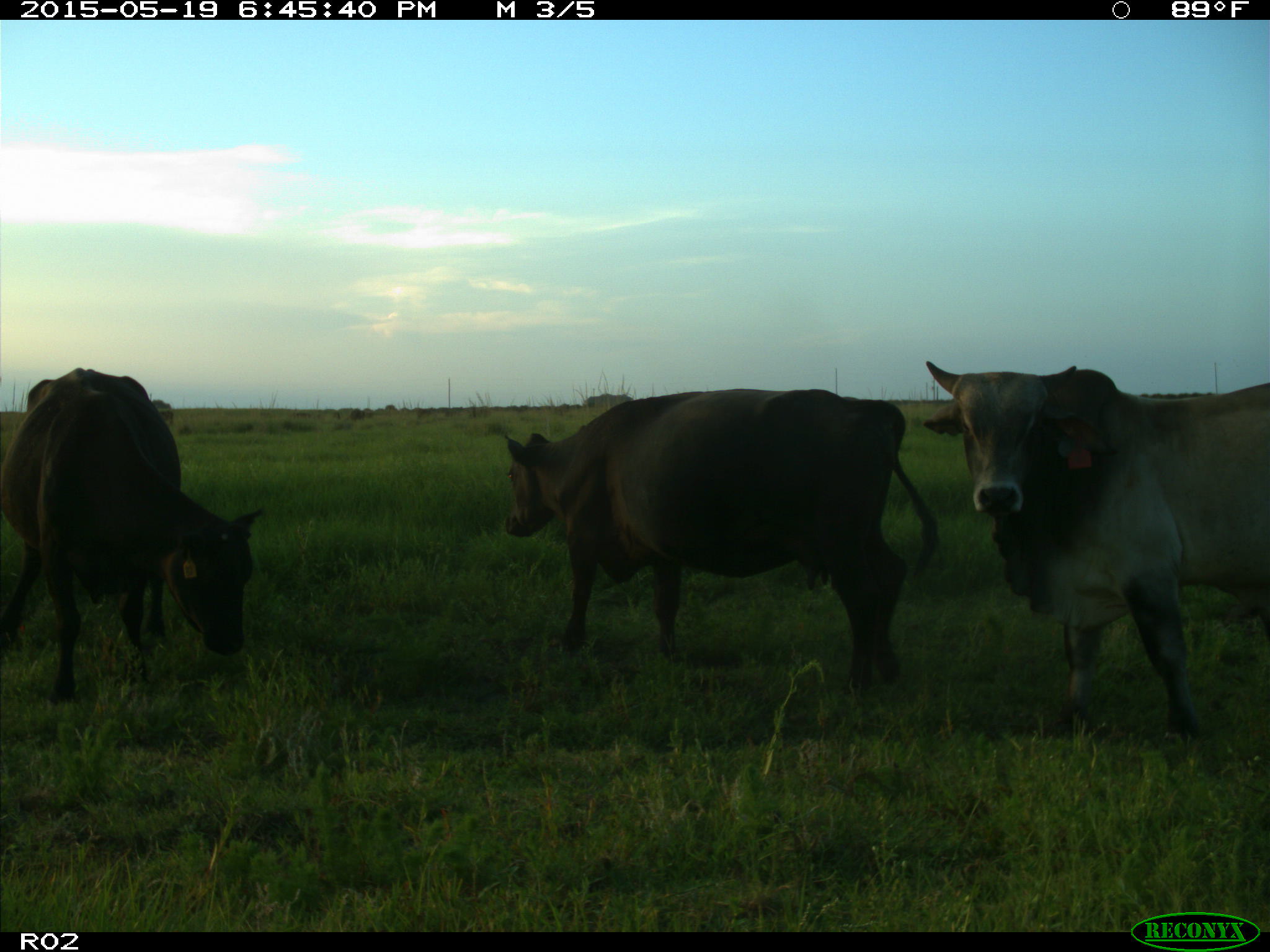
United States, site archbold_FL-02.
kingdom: Animalia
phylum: Chordata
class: Mammalia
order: Artiodactyla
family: Bovidae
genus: Bos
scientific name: Bos taurus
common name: domestic cow